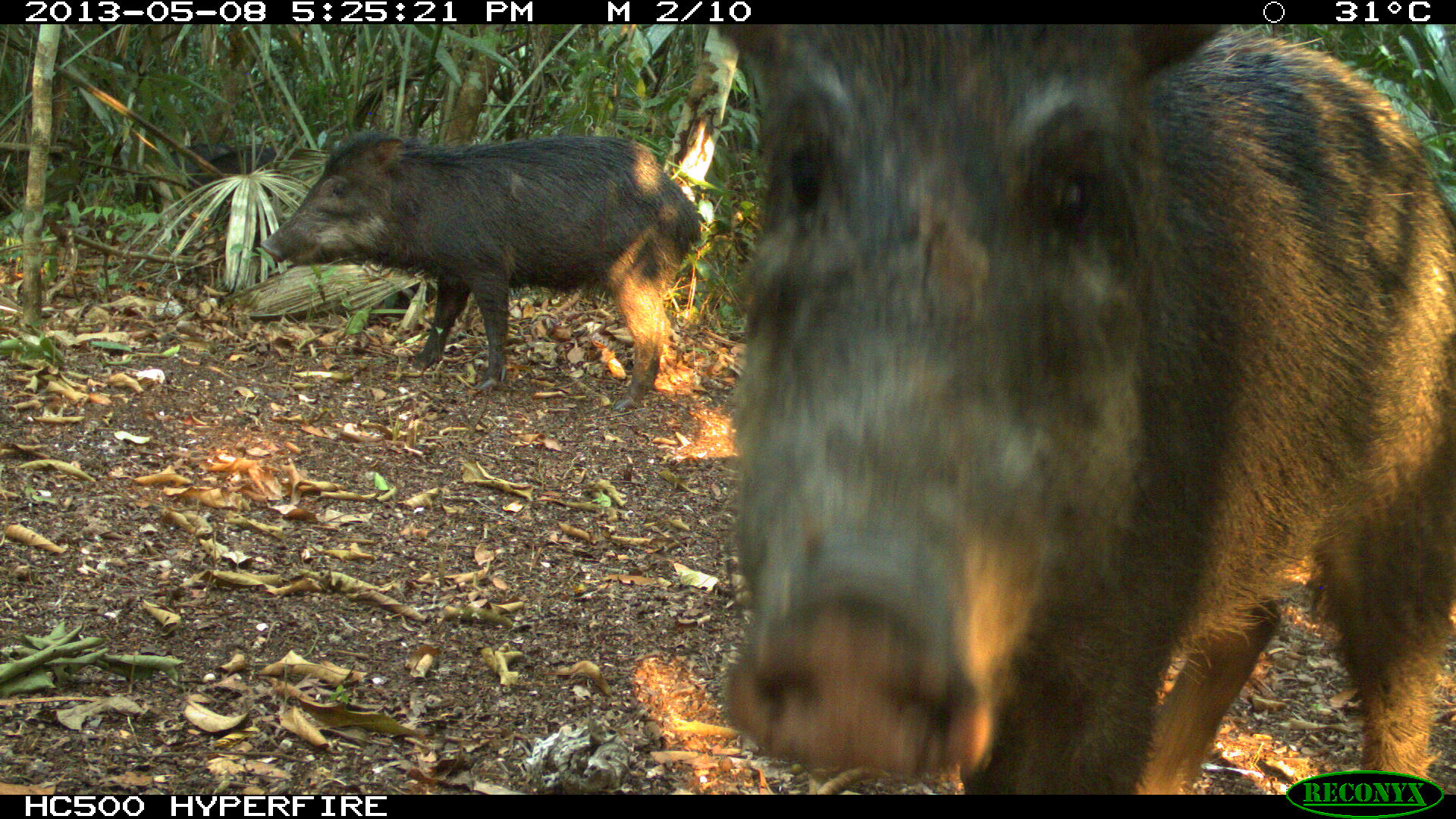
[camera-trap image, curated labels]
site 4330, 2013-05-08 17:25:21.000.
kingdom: Animalia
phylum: Chordata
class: Mammalia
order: Artiodactyla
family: Tayassuidae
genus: Tayassu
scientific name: Tayassu pecari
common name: white-lipped peccary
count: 4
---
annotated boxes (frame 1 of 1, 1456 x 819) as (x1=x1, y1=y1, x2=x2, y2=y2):
tayassu pecari: (x1=714, y1=25, x2=1456, y2=795); (x1=257, y1=127, x2=706, y2=412); (x1=189, y1=145, x2=277, y2=187)